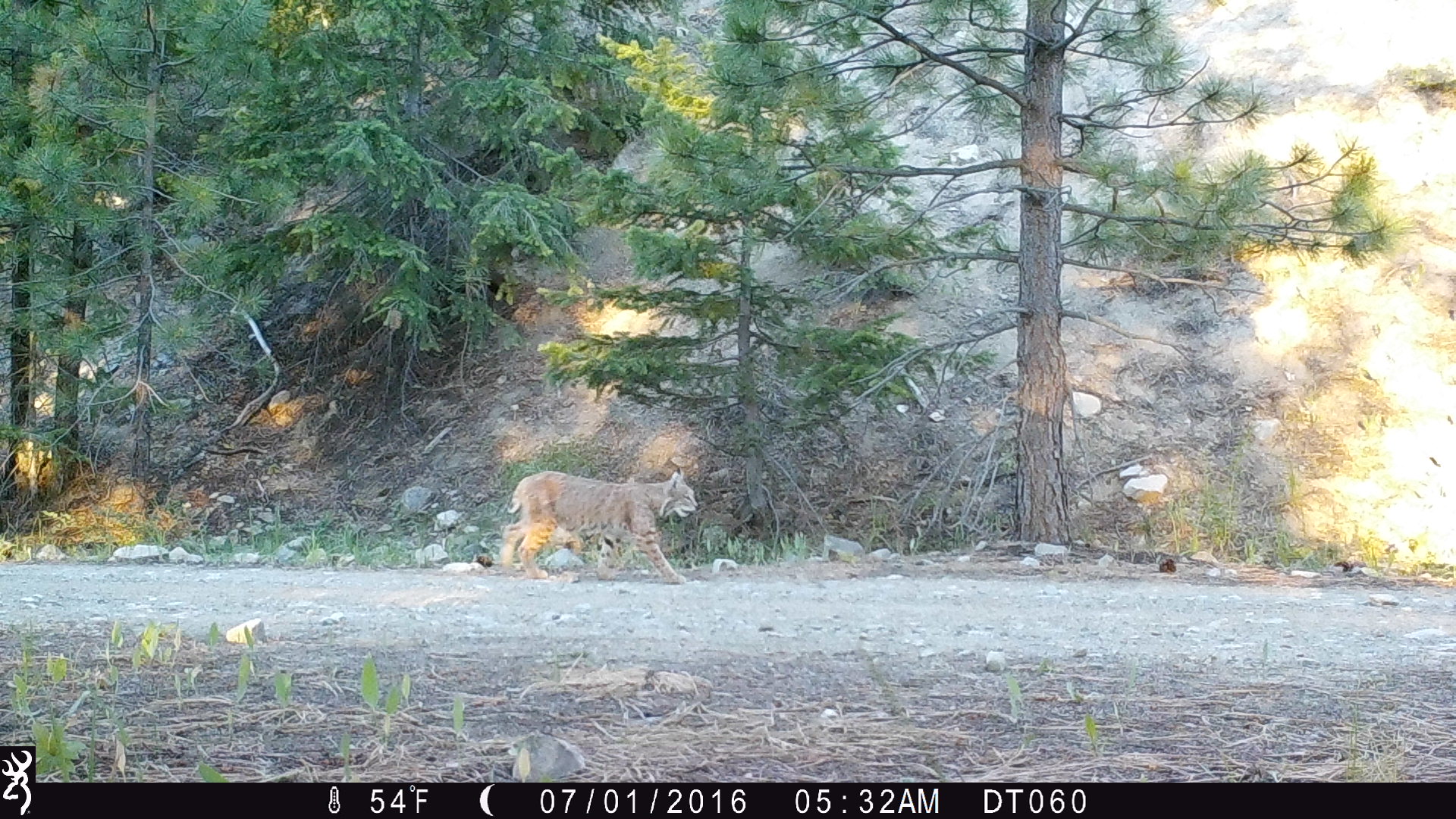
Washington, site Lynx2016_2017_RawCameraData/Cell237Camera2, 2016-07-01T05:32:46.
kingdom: Animalia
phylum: Chordata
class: Mammalia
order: Carnivora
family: Felidae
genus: Lynx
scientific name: Lynx rufus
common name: bobcat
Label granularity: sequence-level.